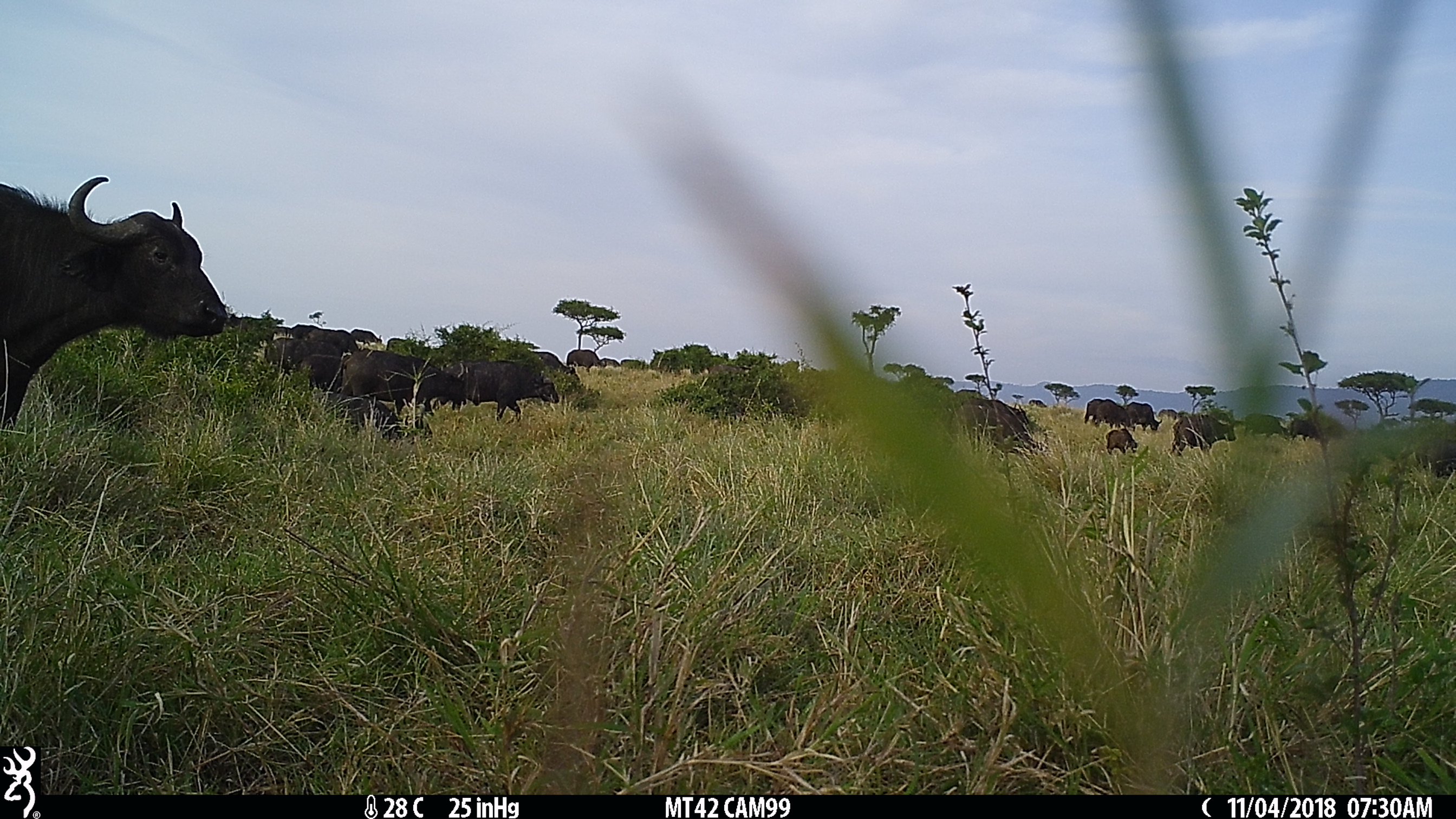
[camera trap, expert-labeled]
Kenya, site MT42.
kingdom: Animalia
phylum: Chordata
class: Mammalia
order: Artiodactyla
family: Bovidae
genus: Syncerus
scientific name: Syncerus caffer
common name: buffalo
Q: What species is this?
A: Buffalo (Syncerus caffer).